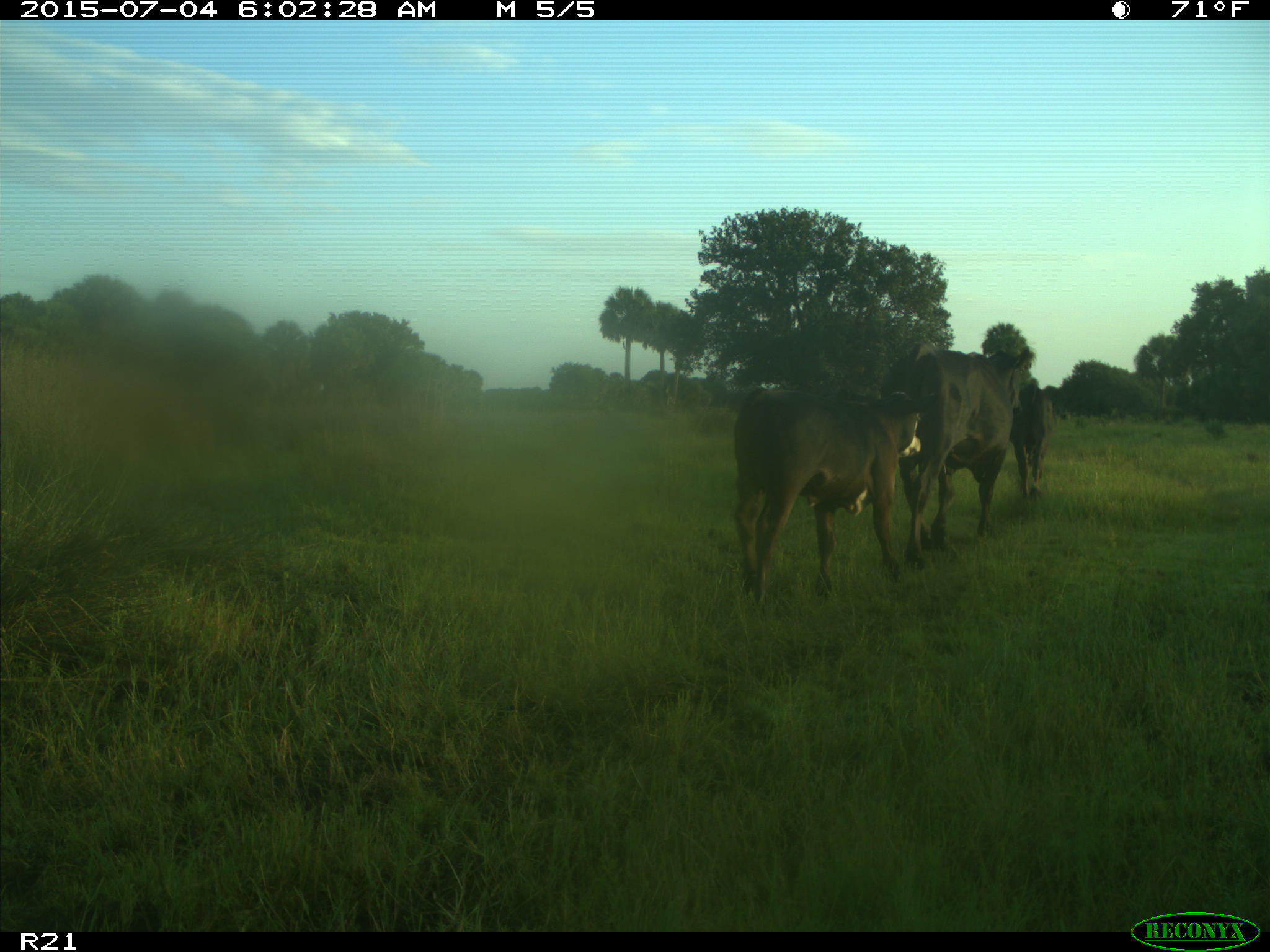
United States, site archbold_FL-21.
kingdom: Animalia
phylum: Chordata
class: Mammalia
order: Artiodactyla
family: Bovidae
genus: Bos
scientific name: Bos taurus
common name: domestic cow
Bos taurus (domestic cow).